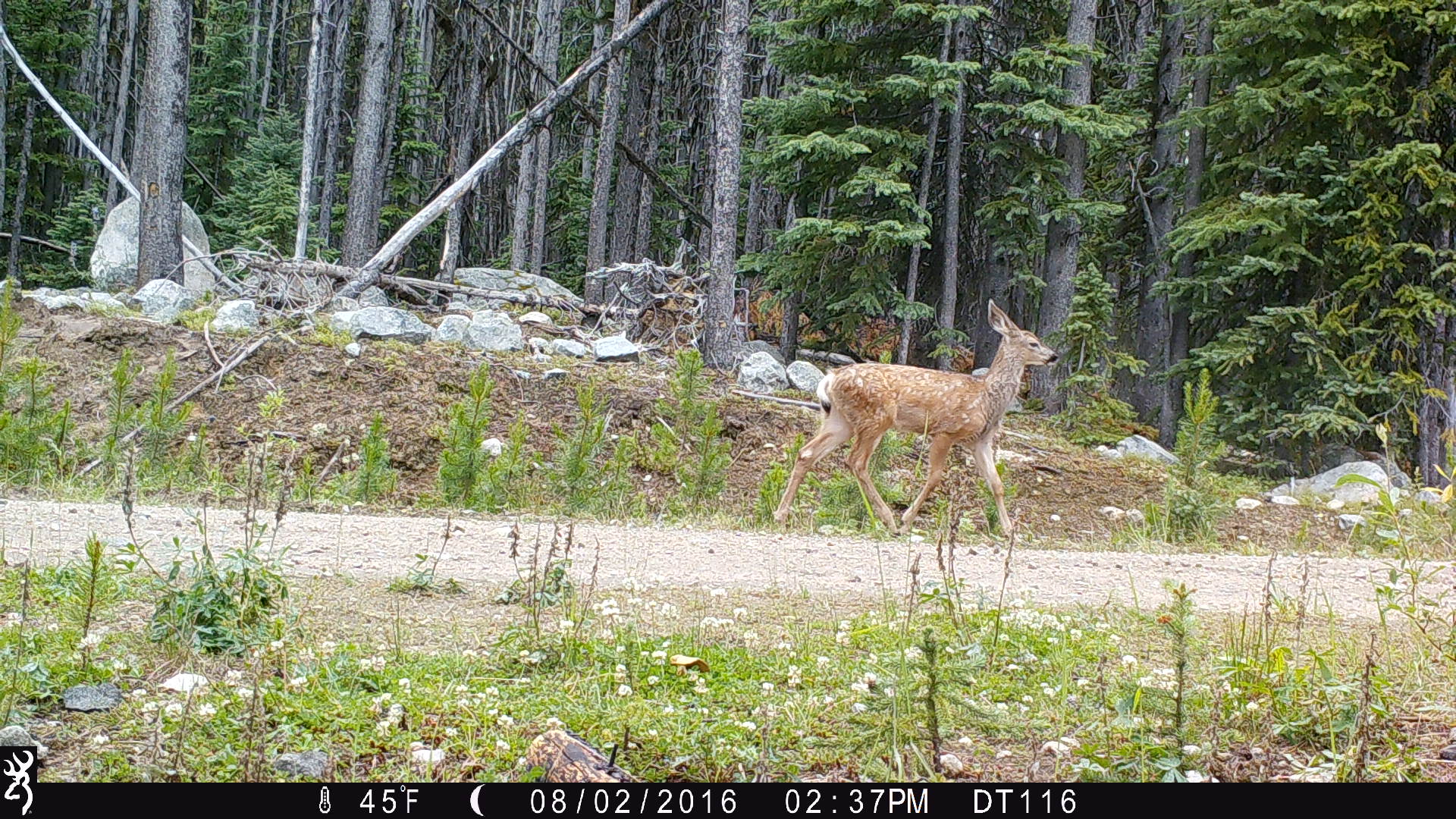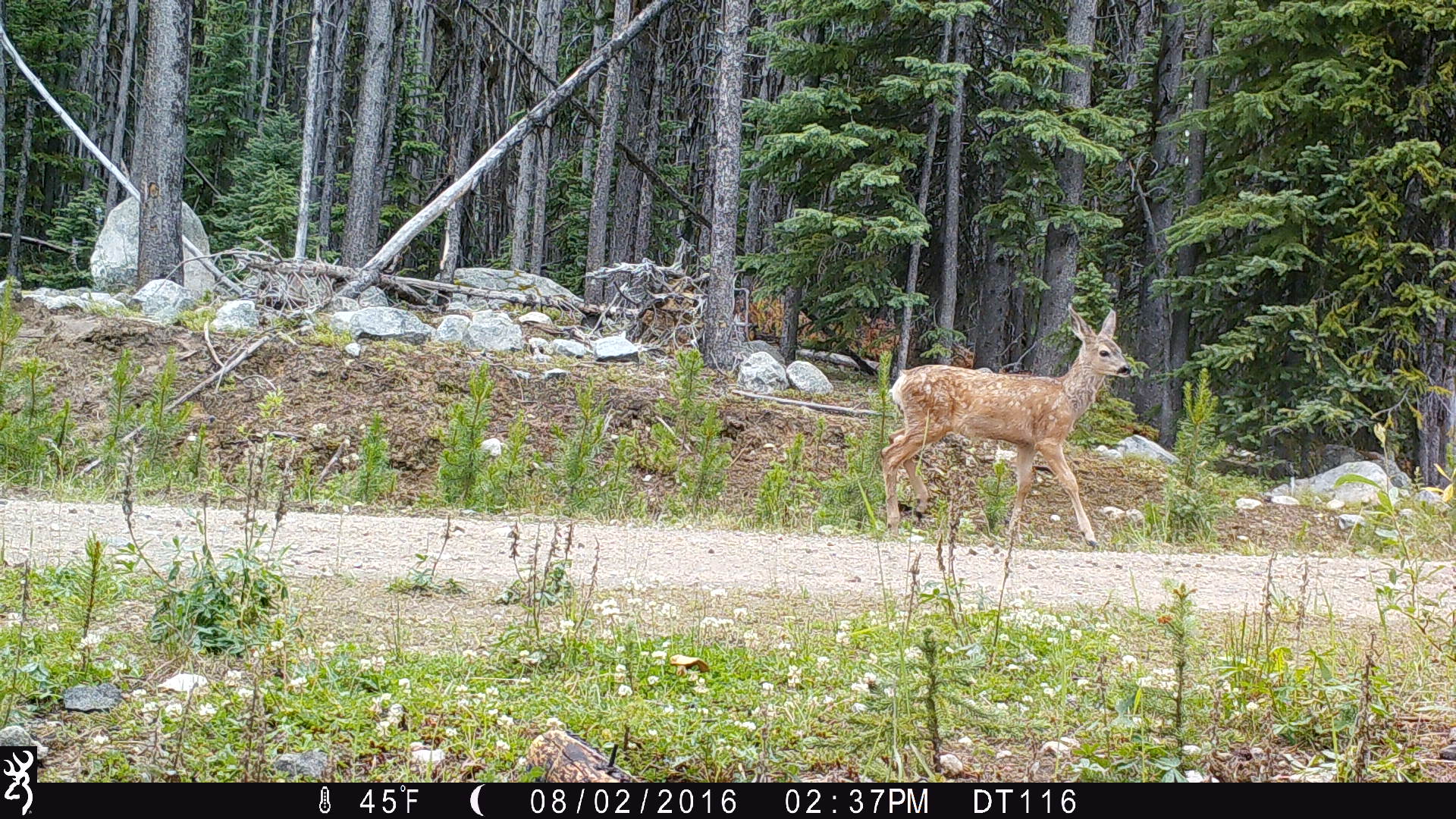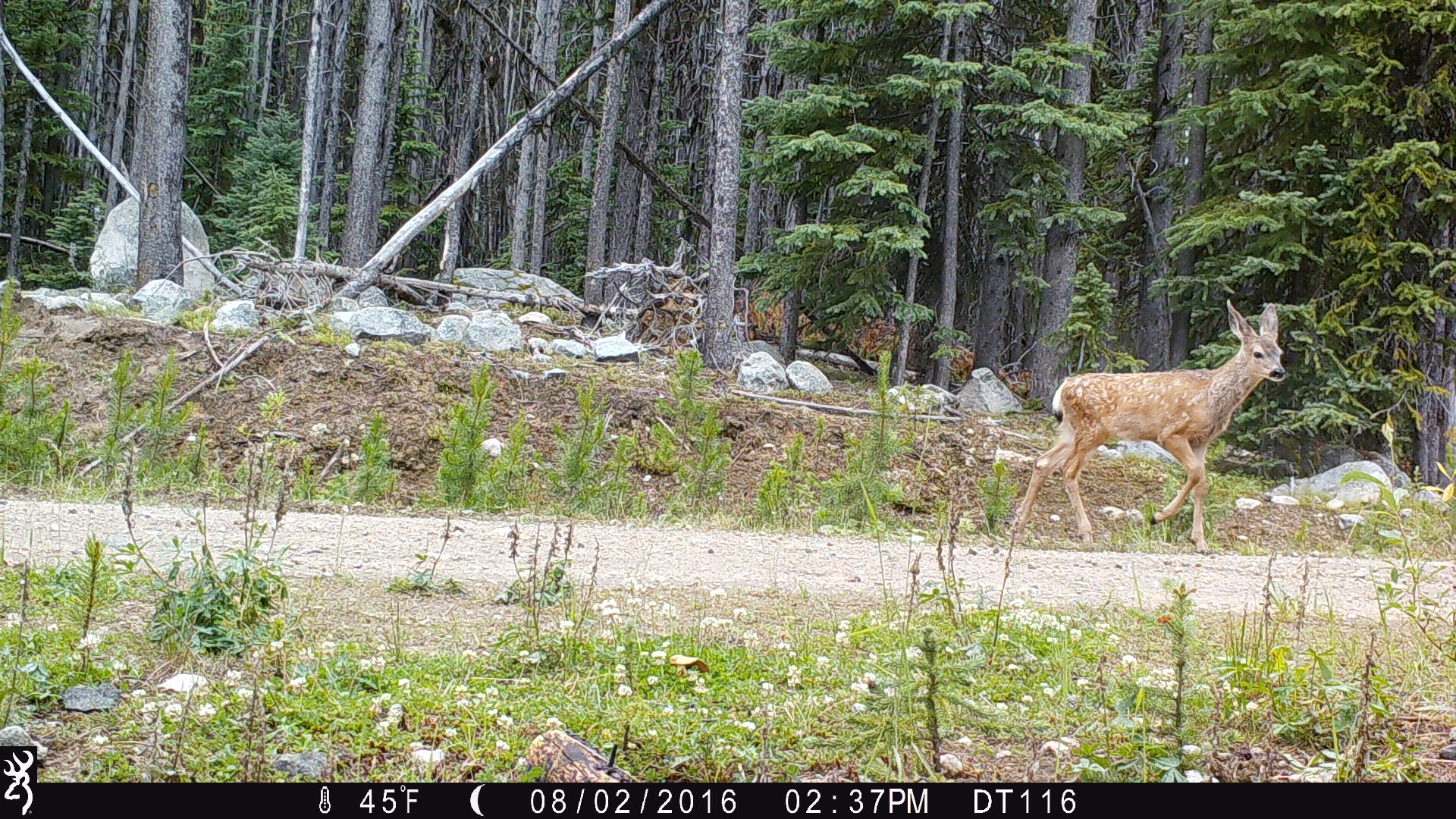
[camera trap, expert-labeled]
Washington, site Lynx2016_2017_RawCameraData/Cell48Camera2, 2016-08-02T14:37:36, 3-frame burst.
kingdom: Animalia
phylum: Chordata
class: Mammalia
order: Artiodactyla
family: Cervidae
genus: Odocoileus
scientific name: Odocoileus hemionus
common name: mule deer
Odocoileus hemionus (mule deer). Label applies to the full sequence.